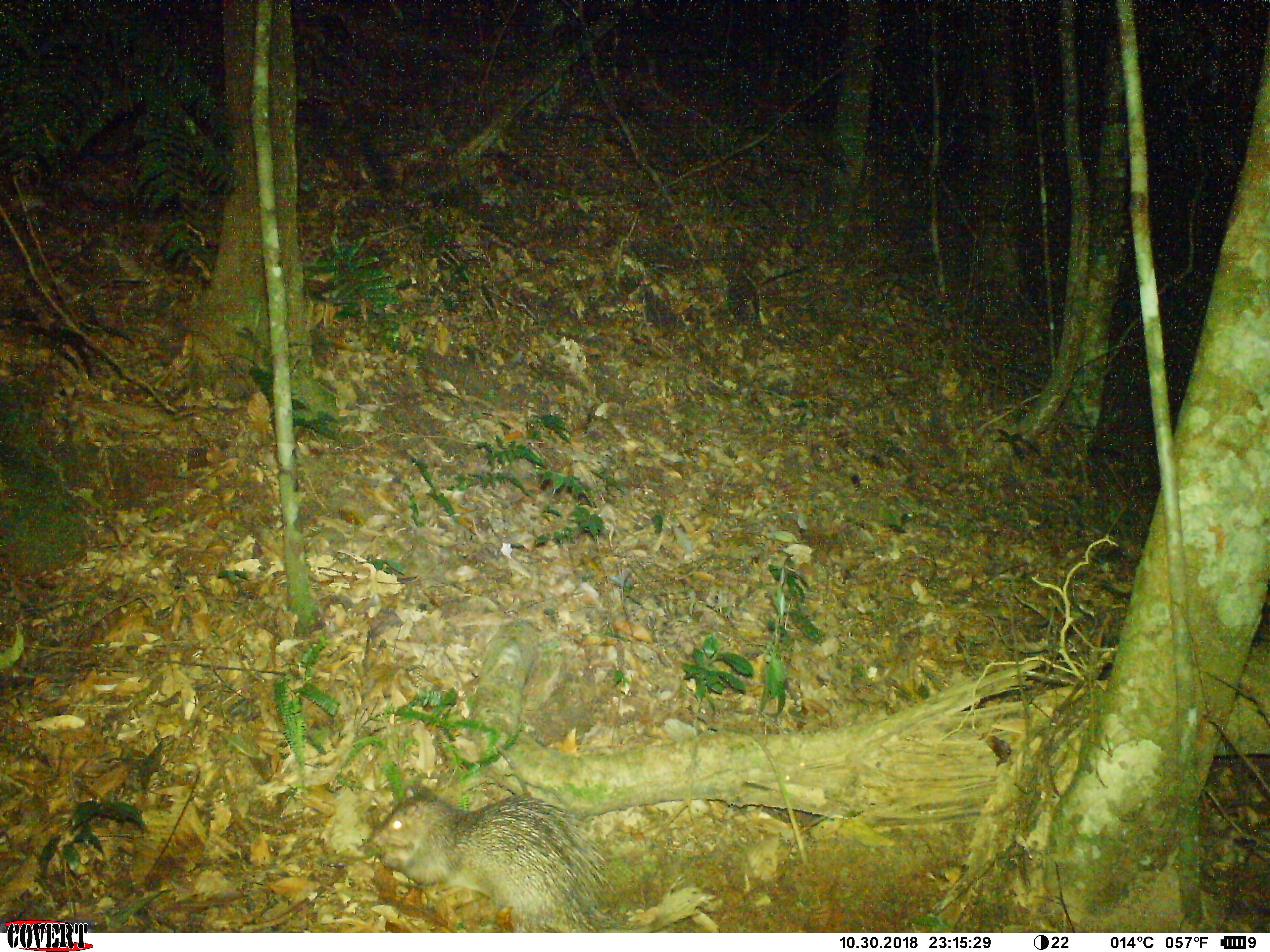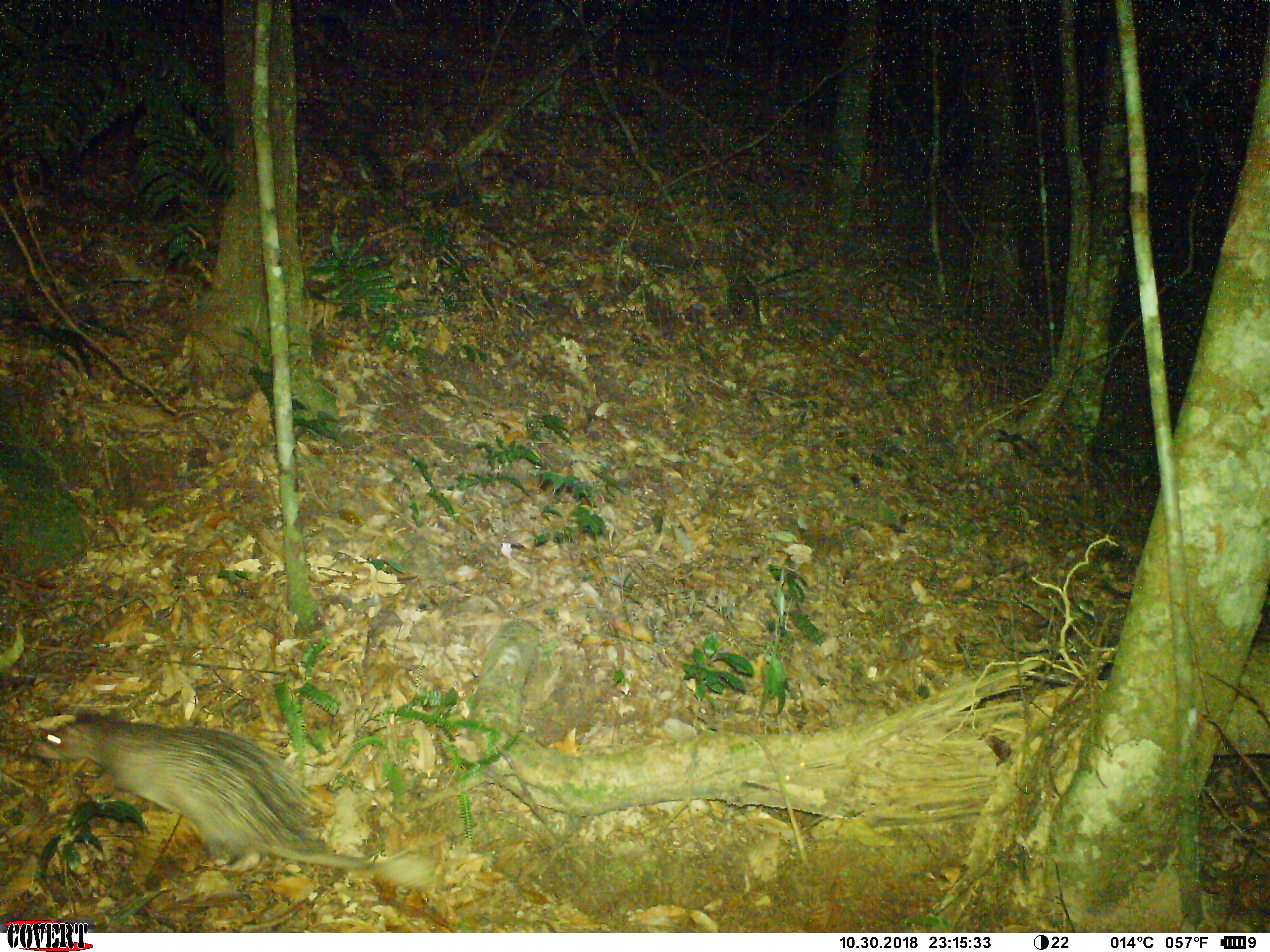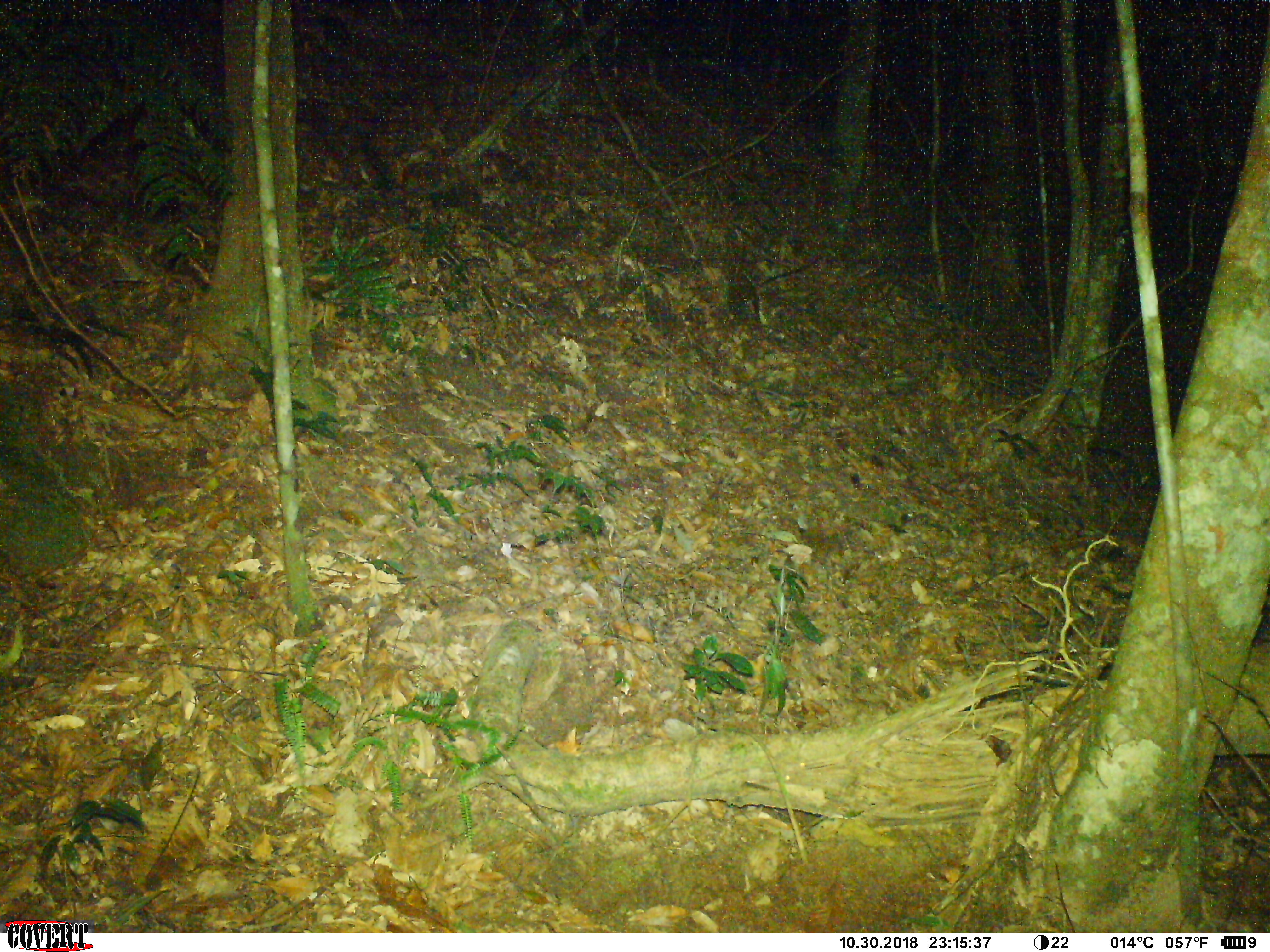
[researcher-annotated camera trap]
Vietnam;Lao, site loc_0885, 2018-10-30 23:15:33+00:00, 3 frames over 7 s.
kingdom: Animalia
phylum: Chordata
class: Mammalia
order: Rodentia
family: Hystricidae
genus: Atherurus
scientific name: Atherurus macrourus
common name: asiatic brush-tailed porcupine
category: asiatic brush tailed porcupine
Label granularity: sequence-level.